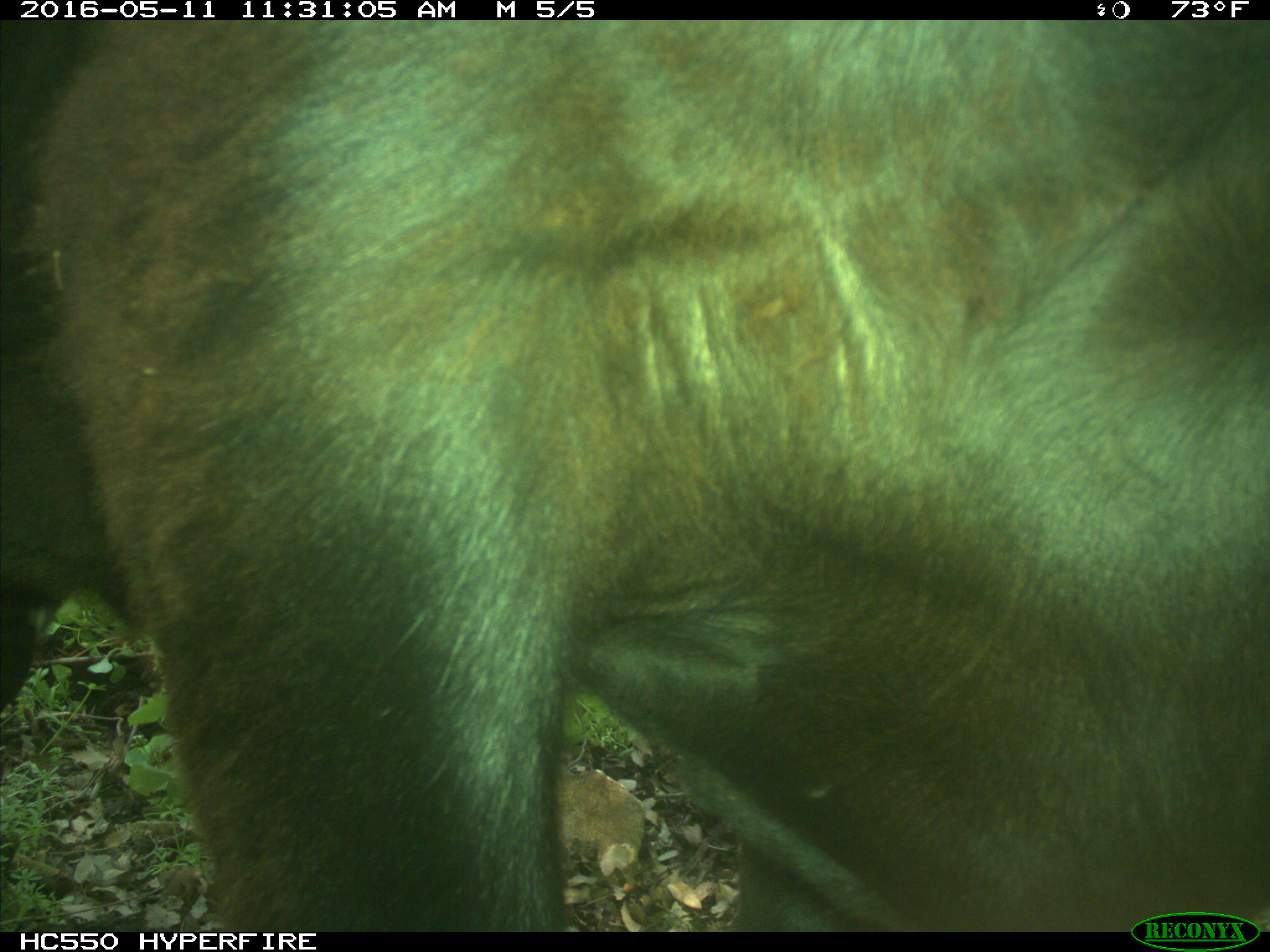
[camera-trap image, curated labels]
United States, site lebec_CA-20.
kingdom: Animalia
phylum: Chordata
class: Mammalia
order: Artiodactyla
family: Bovidae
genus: Bos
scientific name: Bos taurus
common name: domestic cow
Bos taurus (domestic cow).